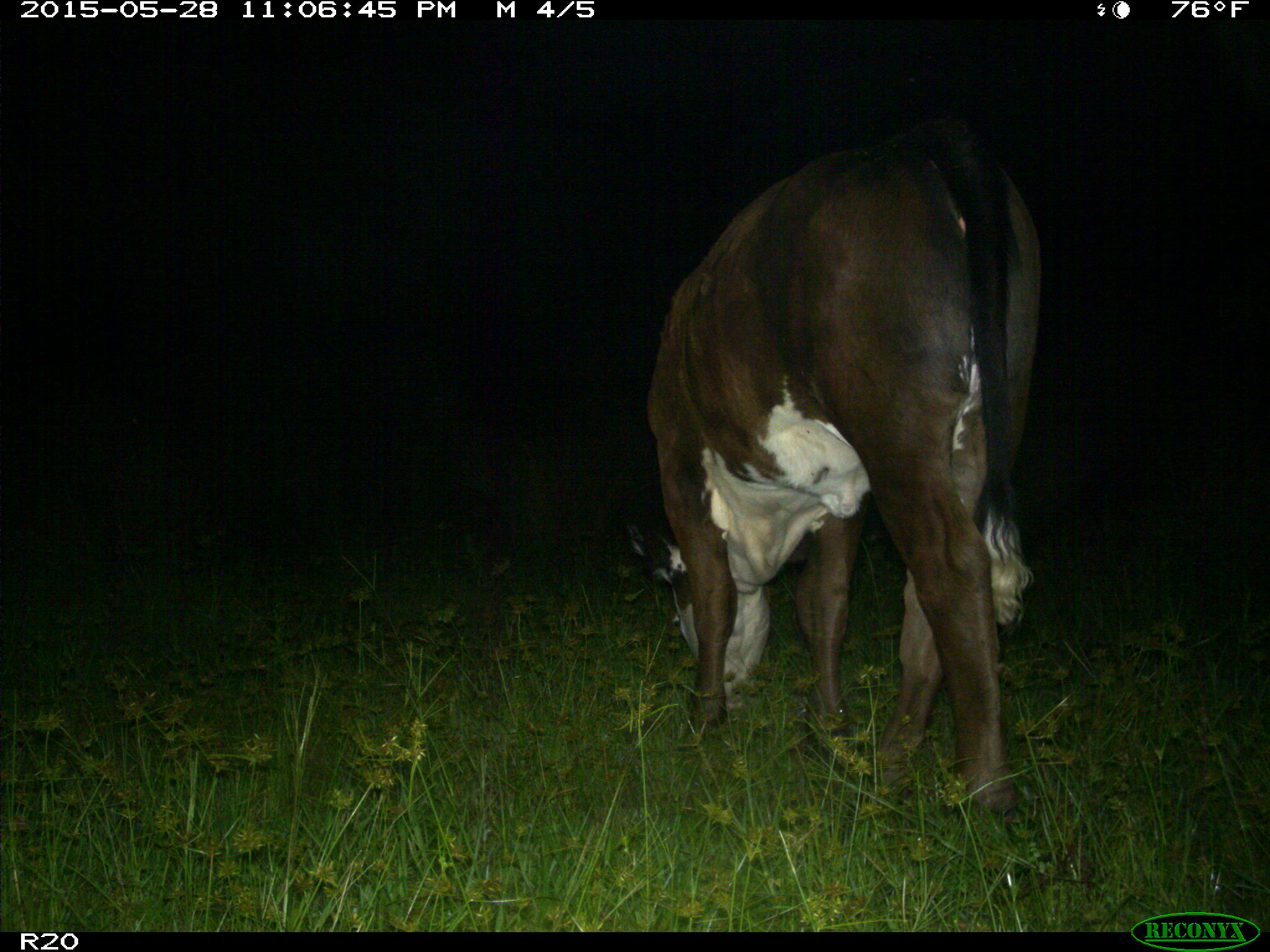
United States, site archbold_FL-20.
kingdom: Animalia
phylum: Chordata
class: Mammalia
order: Artiodactyla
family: Bovidae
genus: Bos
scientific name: Bos taurus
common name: domestic cow